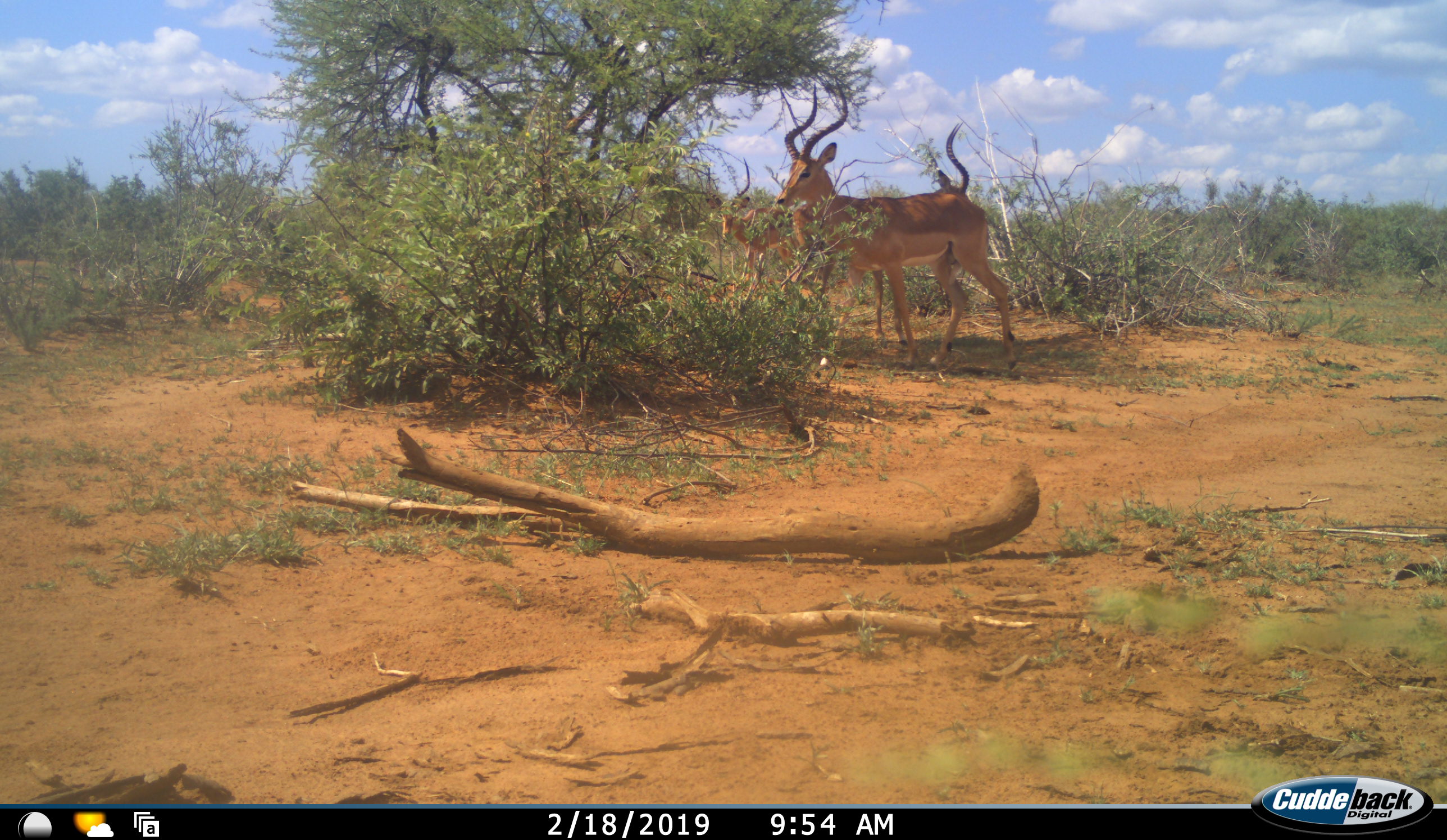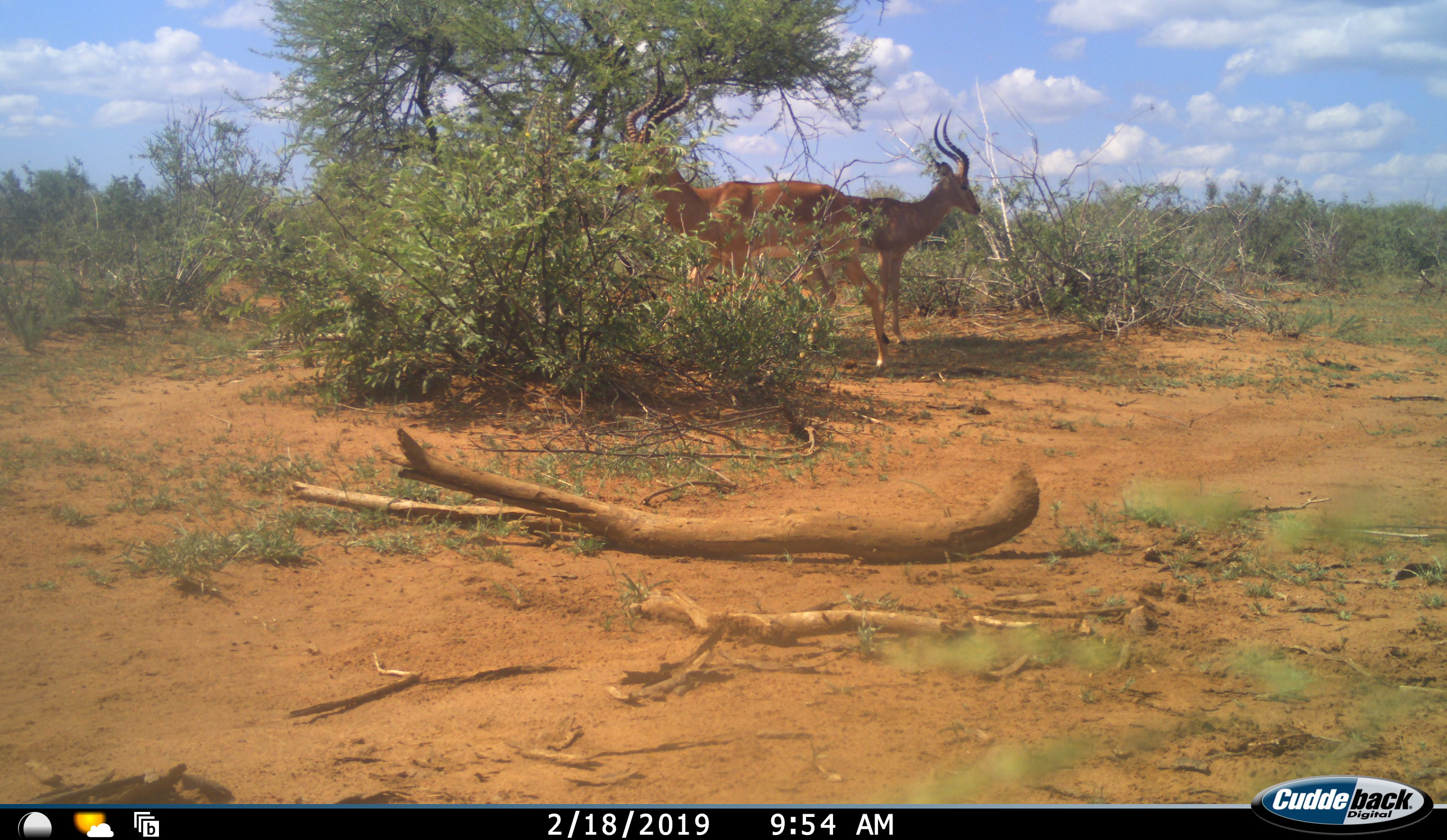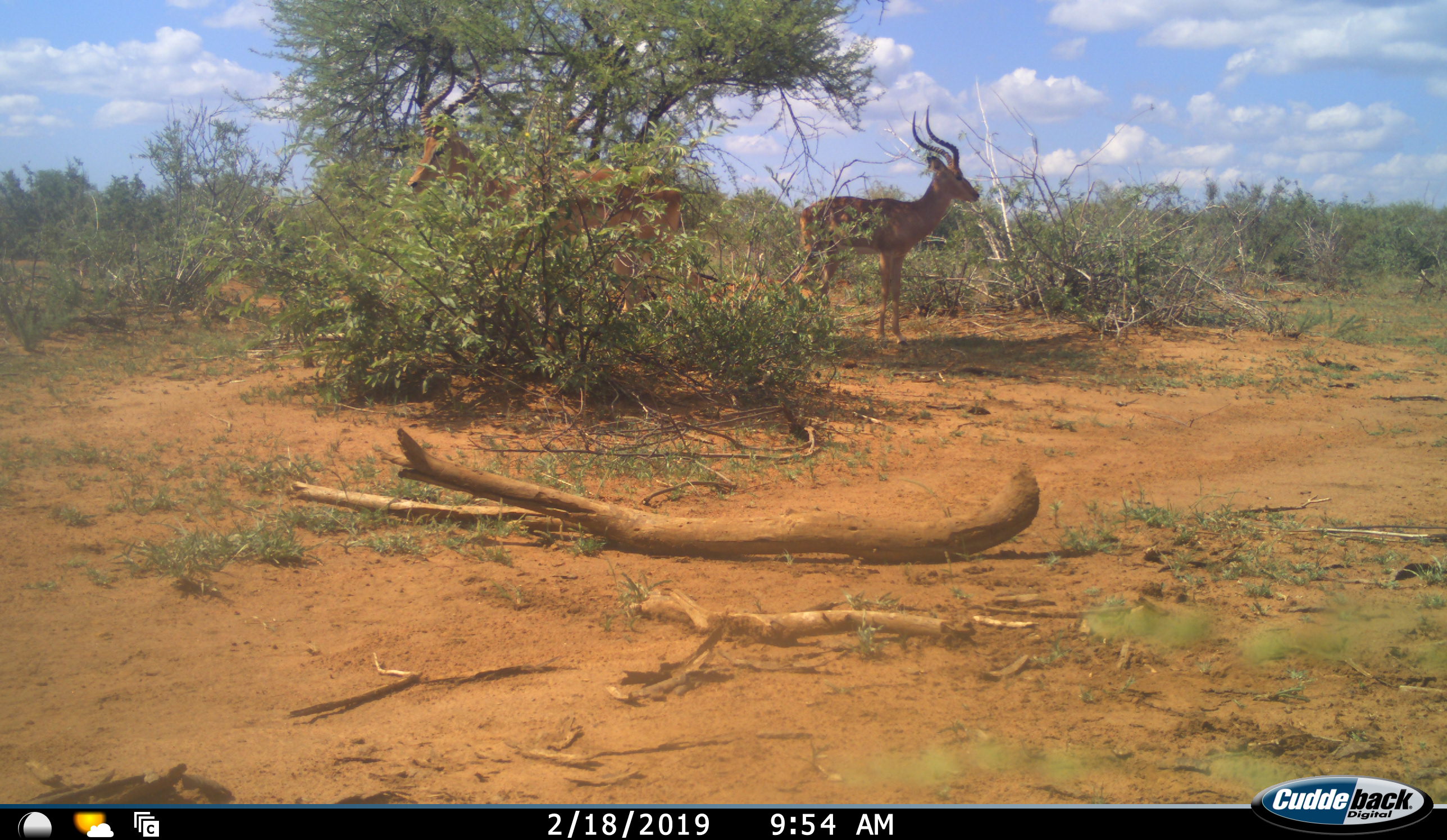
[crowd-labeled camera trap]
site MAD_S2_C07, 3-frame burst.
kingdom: Animalia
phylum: Chordata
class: Mammalia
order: Artiodactyla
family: Bovidae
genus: Aepyceros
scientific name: Aepyceros melampus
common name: impala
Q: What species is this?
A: Impala (Aepyceros melampus).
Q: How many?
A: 3.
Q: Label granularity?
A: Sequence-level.